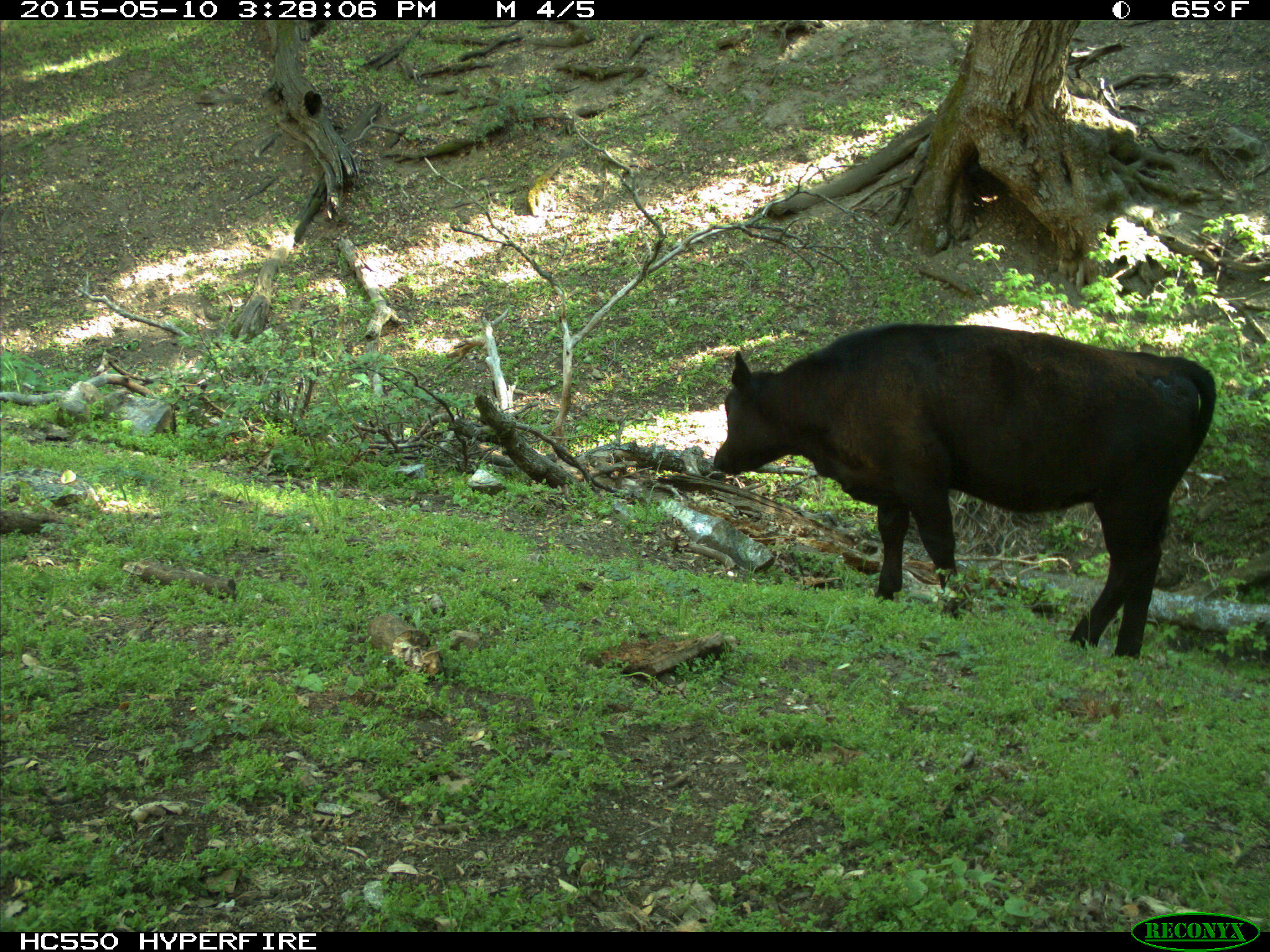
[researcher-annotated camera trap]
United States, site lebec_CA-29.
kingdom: Animalia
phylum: Chordata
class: Mammalia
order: Artiodactyla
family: Bovidae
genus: Bos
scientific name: Bos taurus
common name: domestic cow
Bos taurus (domestic cow).